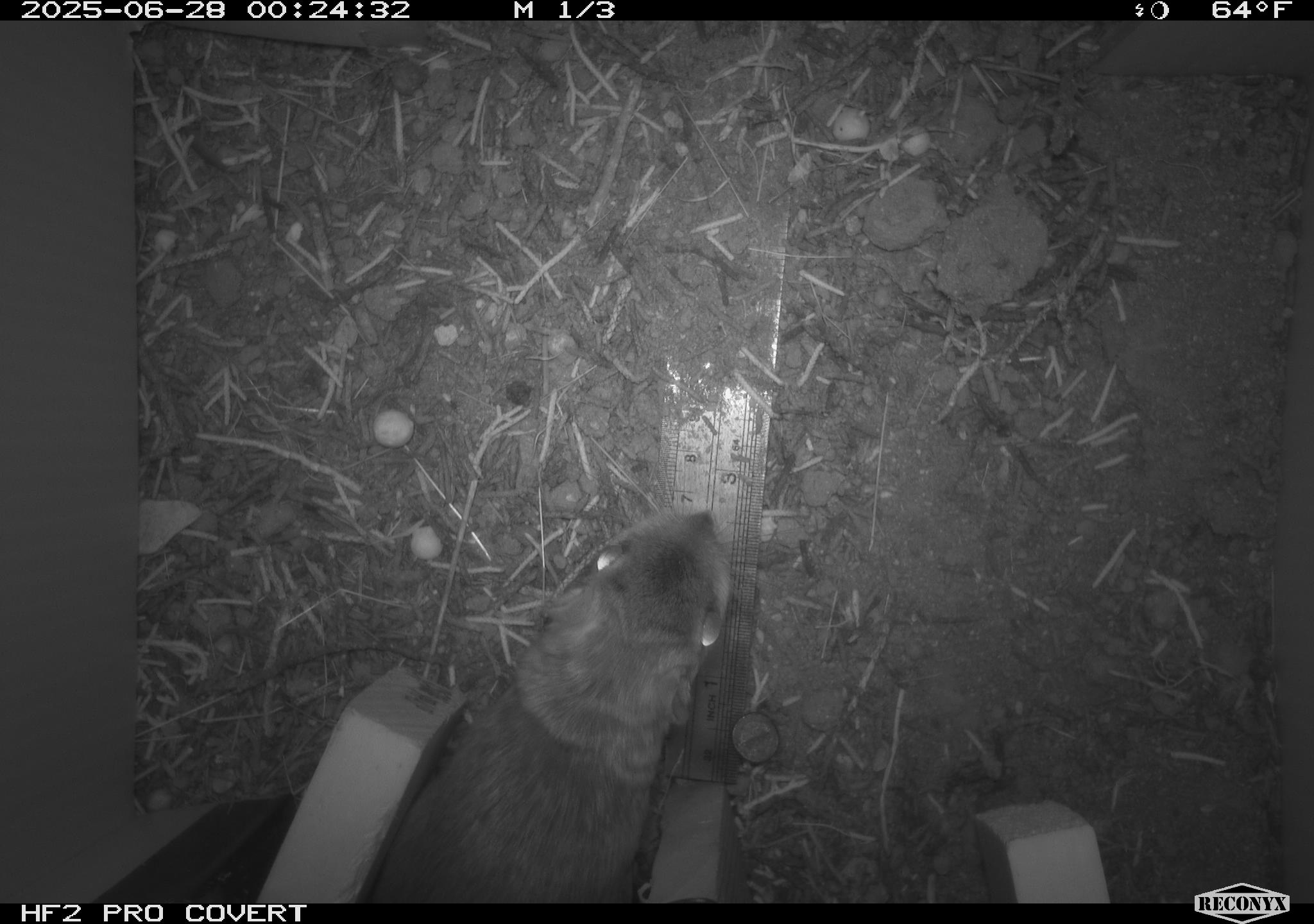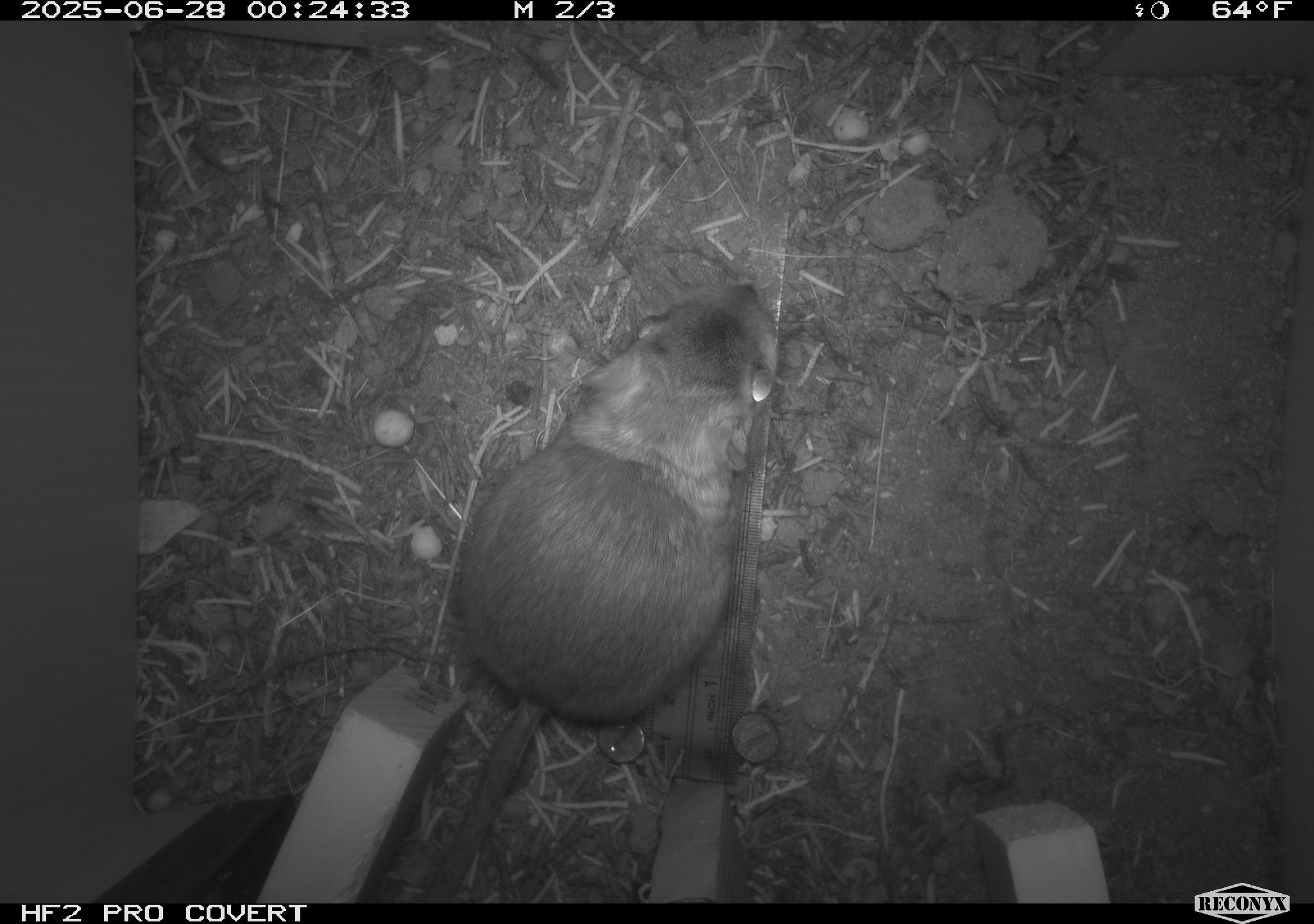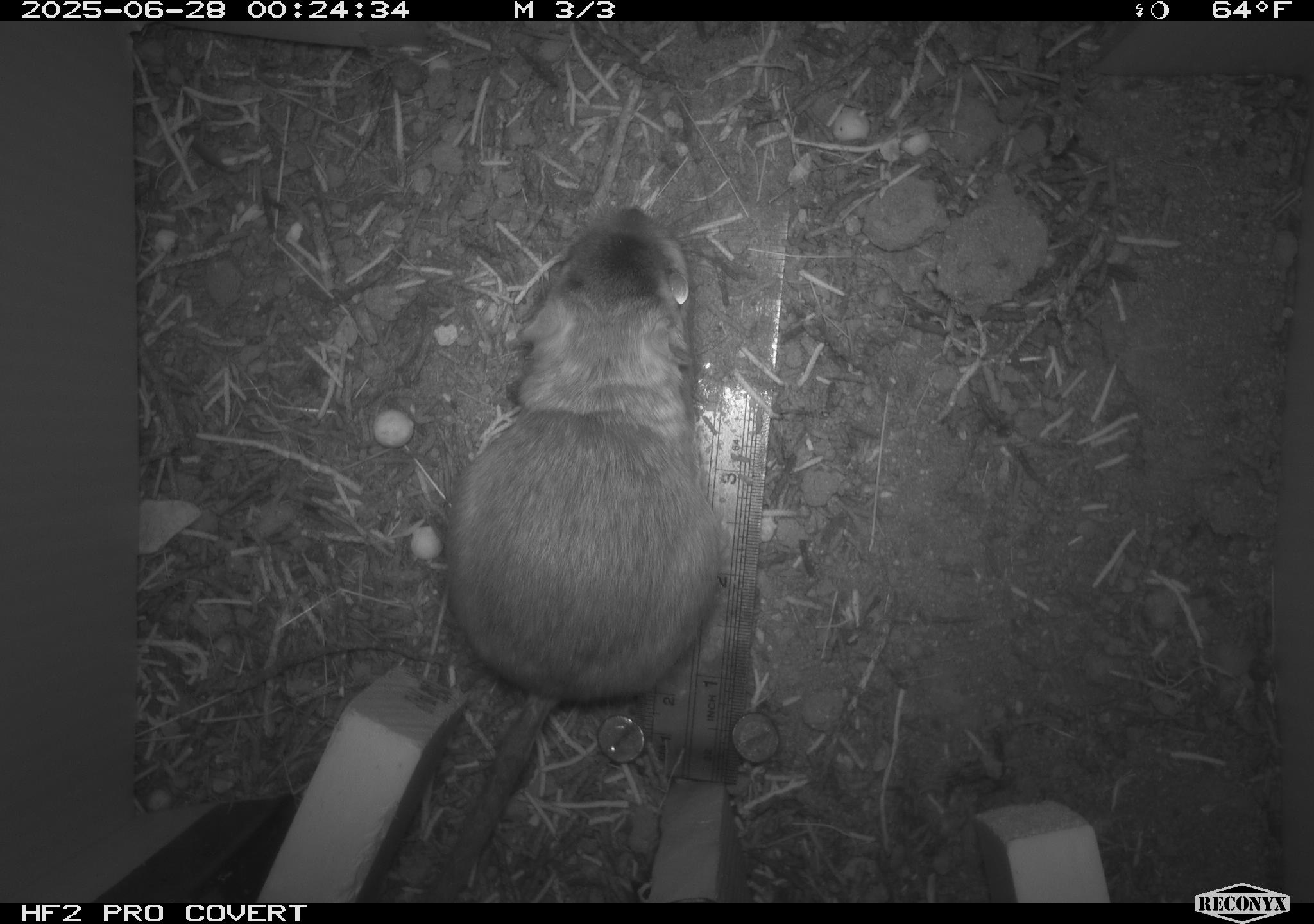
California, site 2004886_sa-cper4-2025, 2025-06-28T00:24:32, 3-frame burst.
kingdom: Animalia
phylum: Chordata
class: Mammalia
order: Rodentia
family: Heteromyidae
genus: Dipodomys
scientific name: Dipodomys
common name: kangaroo rats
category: dipodomys species